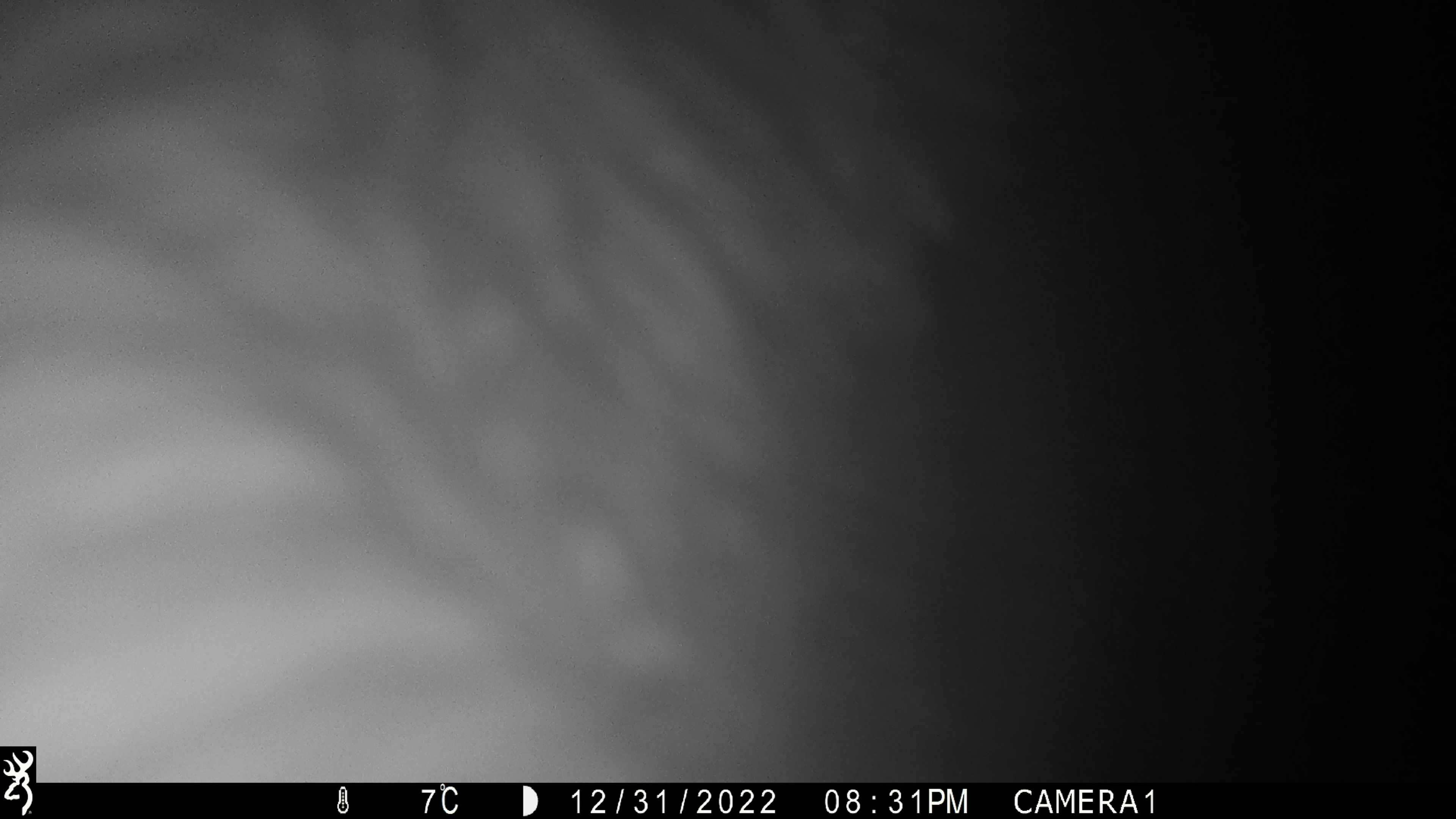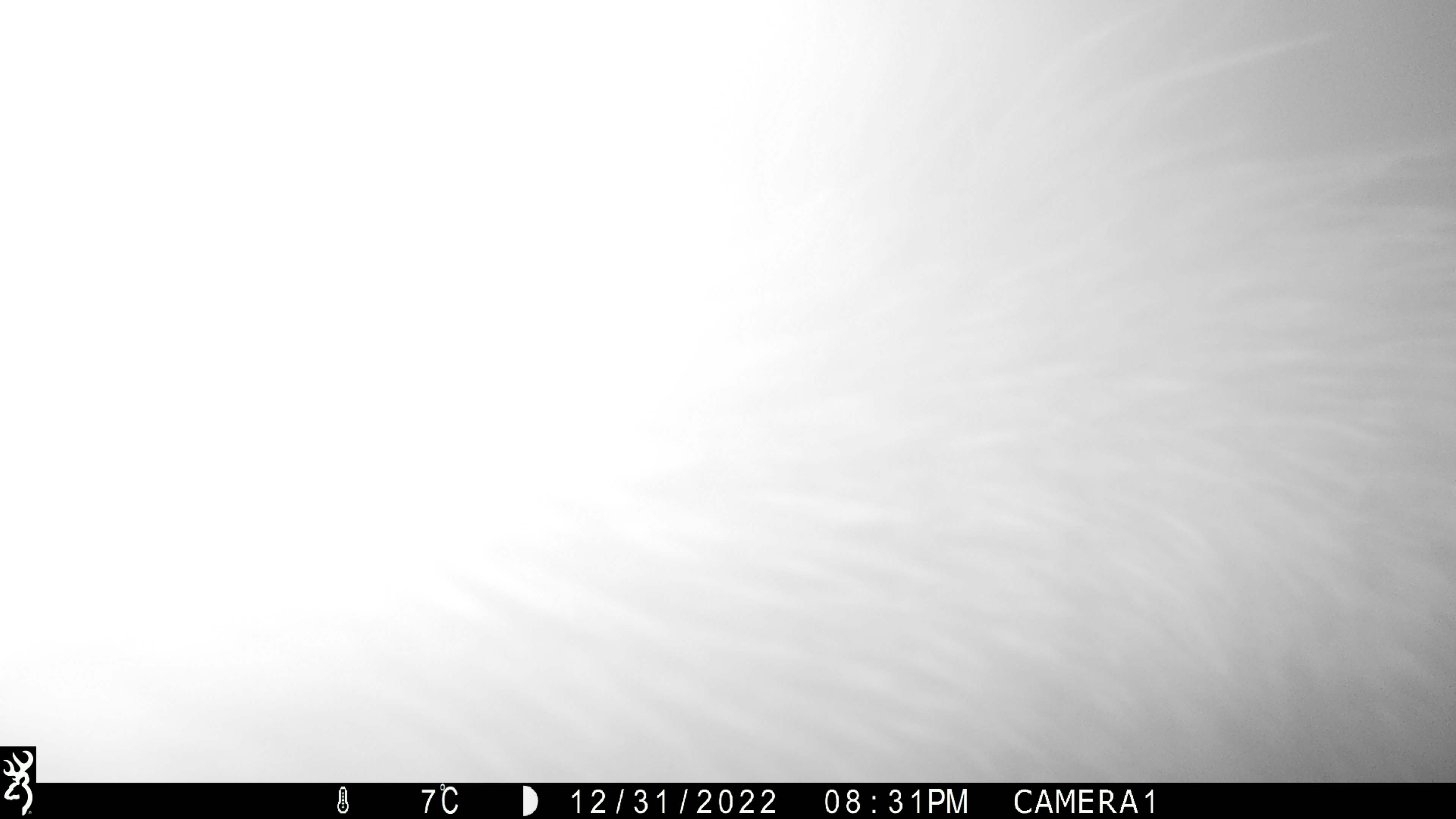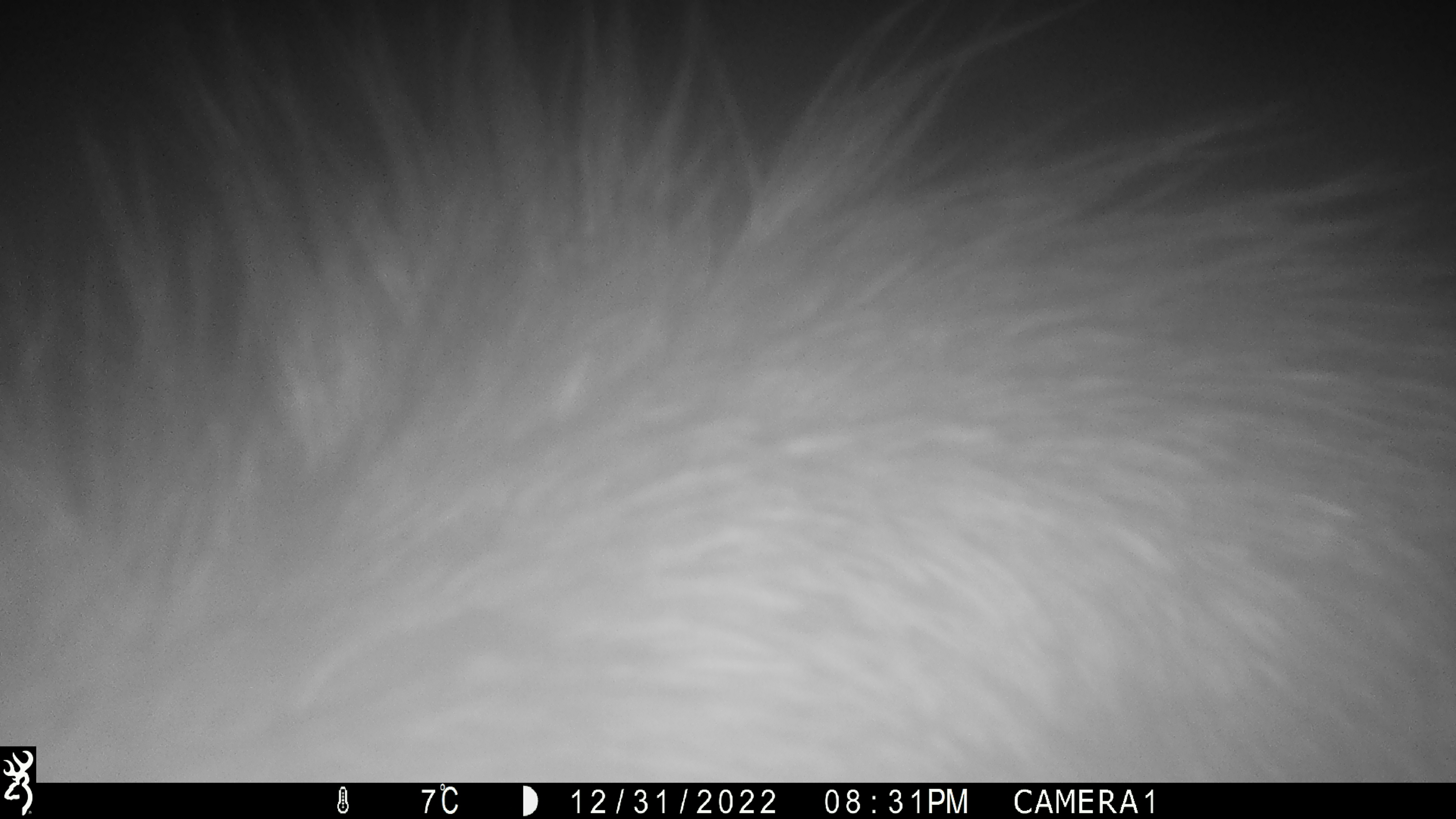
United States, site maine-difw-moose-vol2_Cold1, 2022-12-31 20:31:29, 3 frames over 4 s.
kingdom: Animalia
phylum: Chordata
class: Mammalia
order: Artiodactyla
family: Cervidae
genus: Alces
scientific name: Alces alces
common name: moose